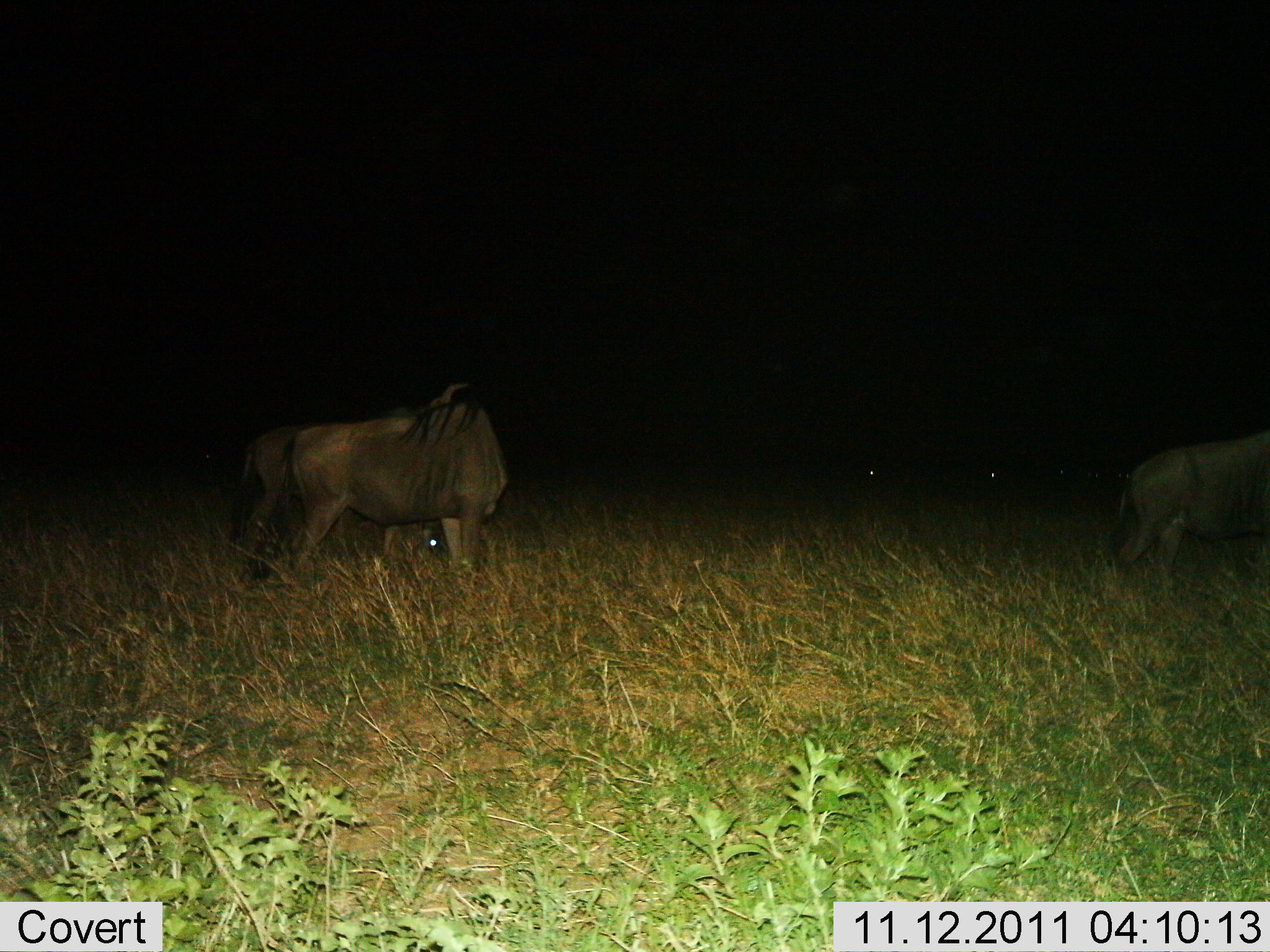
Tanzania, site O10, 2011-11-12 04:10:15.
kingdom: Animalia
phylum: Chordata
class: Mammalia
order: Artiodactyla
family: Bovidae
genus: Connochaetes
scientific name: Connochaetes taurinus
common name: blue wildebeest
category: wildebeest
Wildebeest (blue wildebeest) (Connochaetes taurinus), count 3. Behavior (volunteer vote fractions): standing 79%, resting 0%, moving 36%, interacting 0%. Young present (vote fraction): 7%. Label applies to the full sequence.